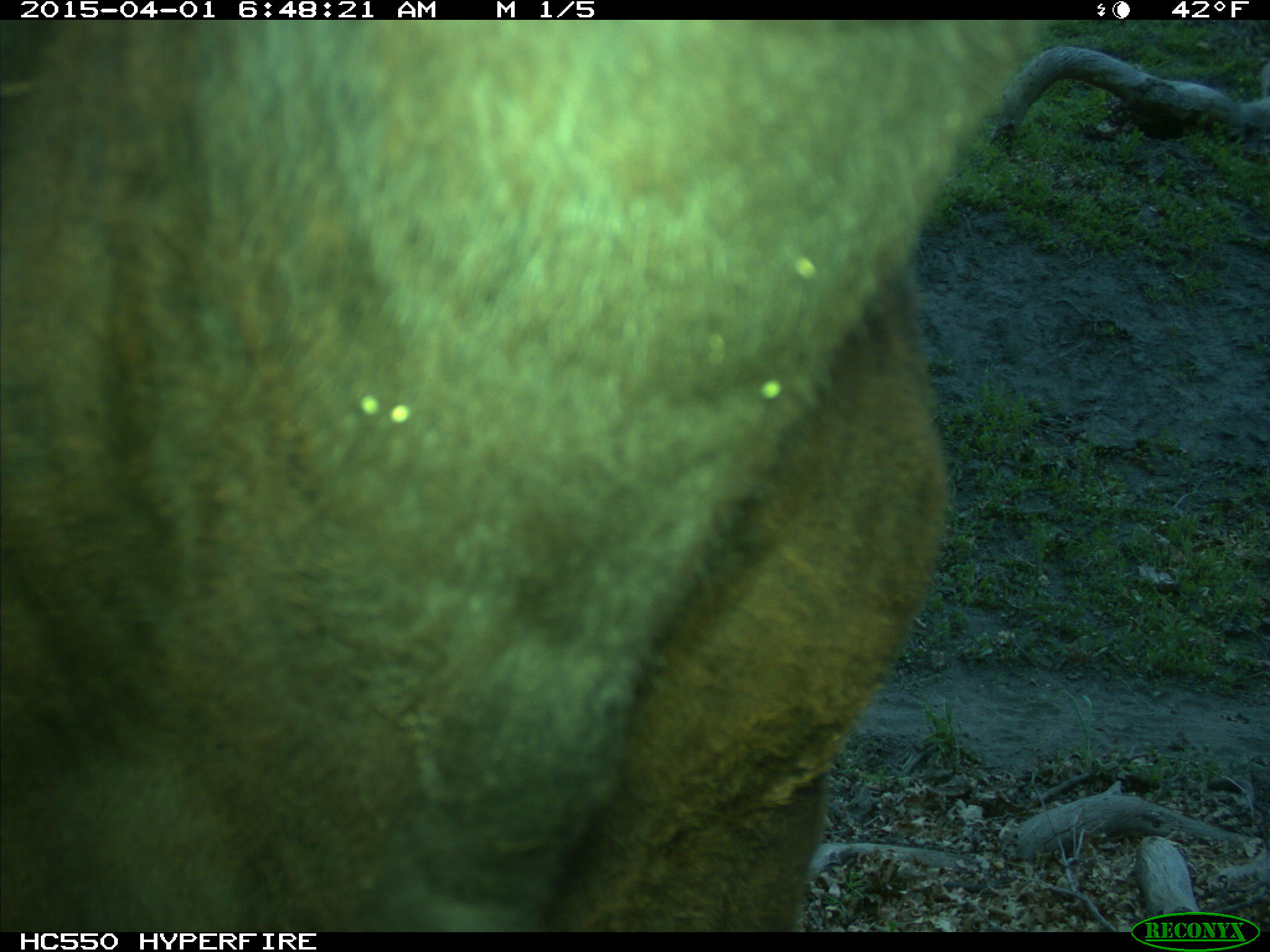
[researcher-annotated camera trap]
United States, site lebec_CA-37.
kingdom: Animalia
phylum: Chordata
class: Mammalia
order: Artiodactyla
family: Bovidae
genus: Bos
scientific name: Bos taurus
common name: domestic cow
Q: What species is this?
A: Bos taurus (domestic cow).